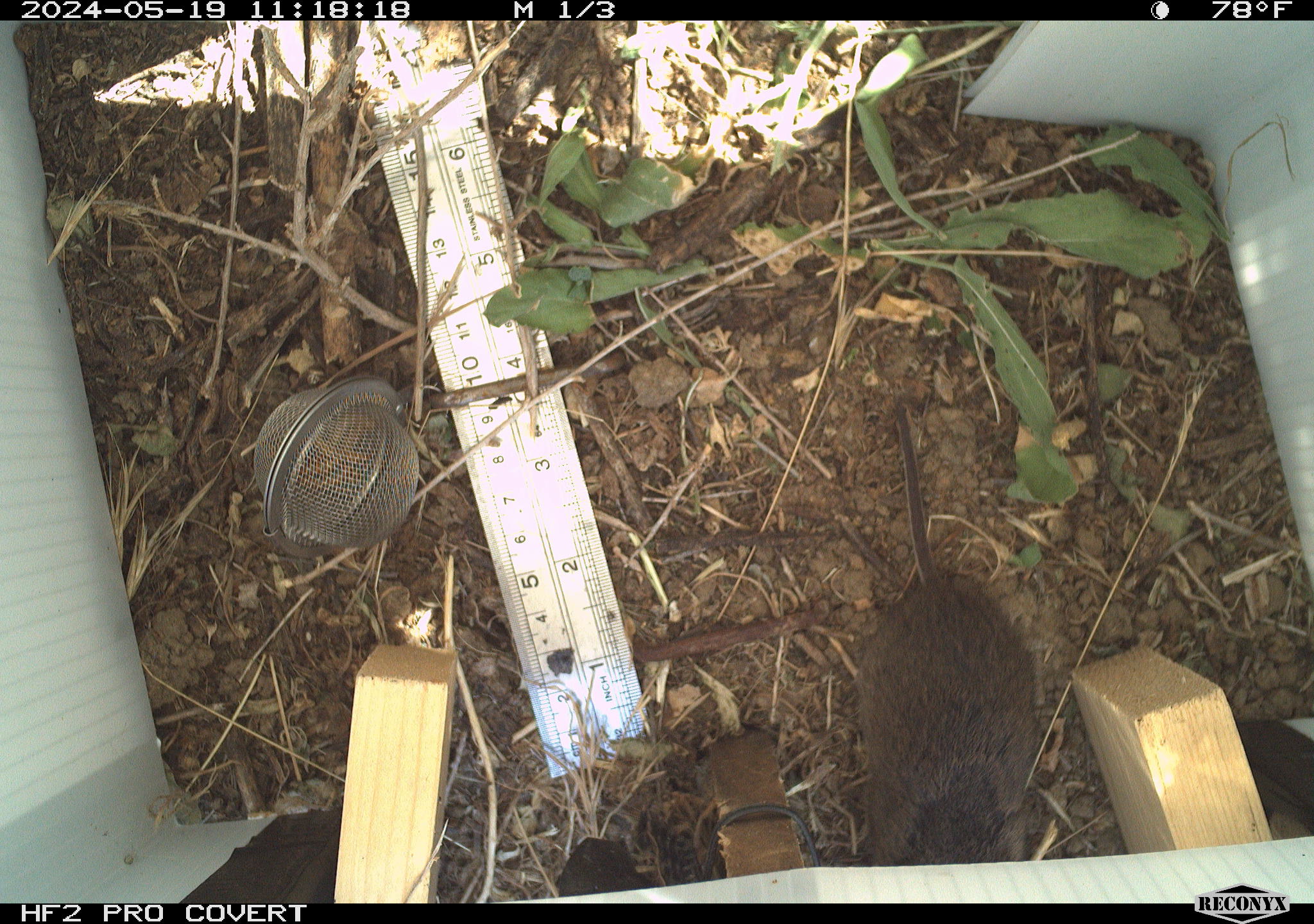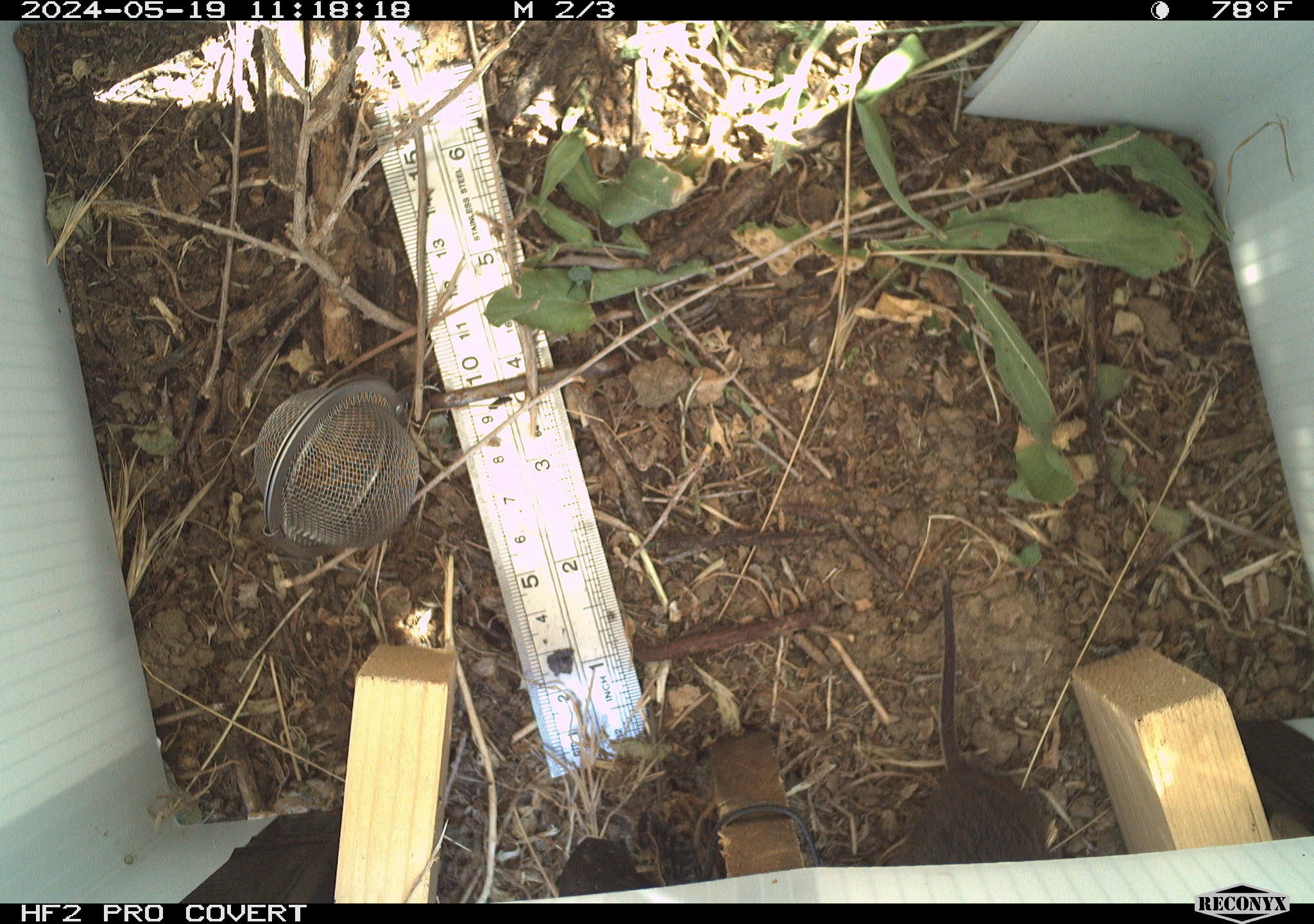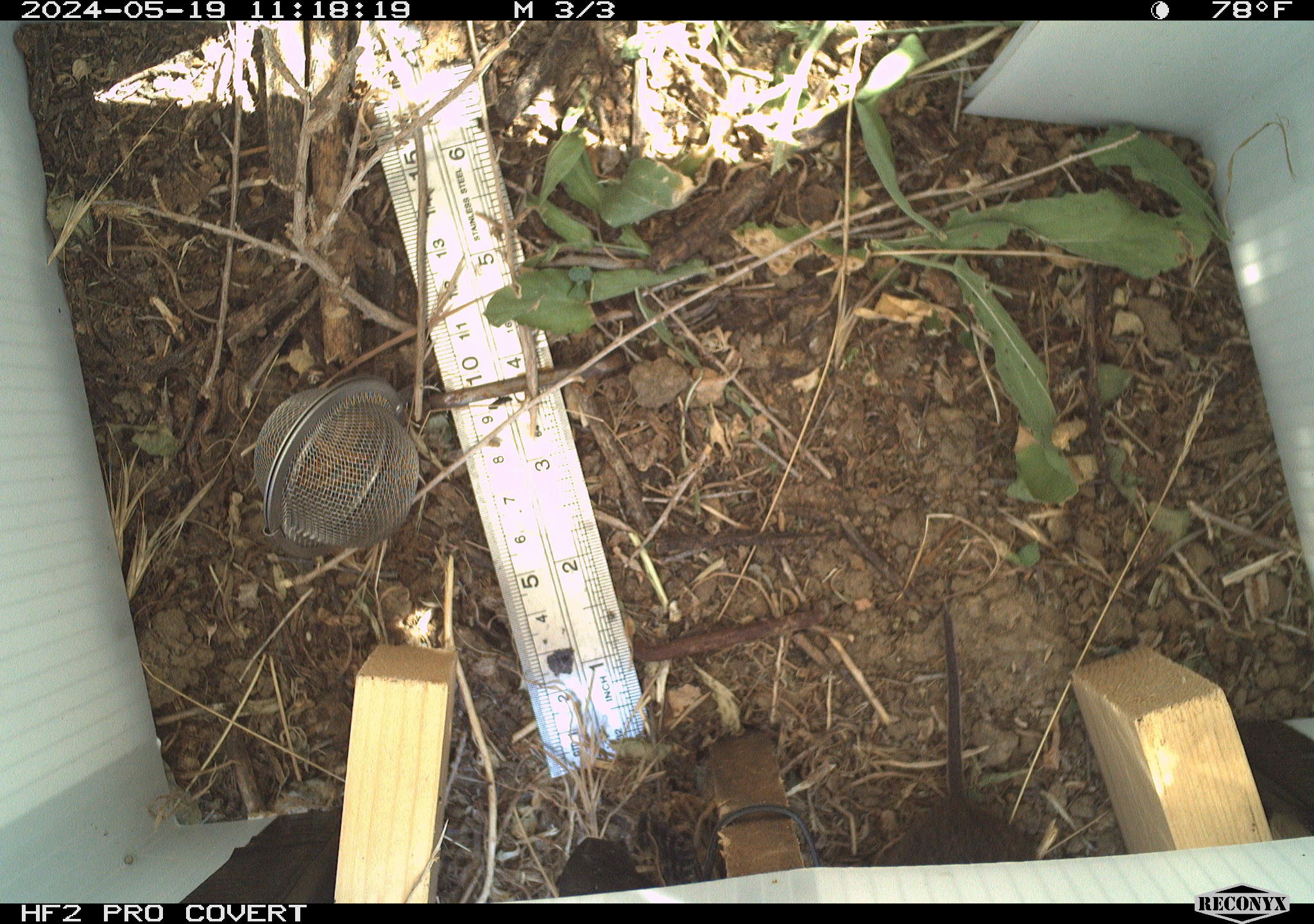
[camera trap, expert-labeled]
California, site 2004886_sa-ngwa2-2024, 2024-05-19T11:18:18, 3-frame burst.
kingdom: Animalia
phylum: Chordata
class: Mammalia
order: Rodentia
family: Cricetidae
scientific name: Arvicolinae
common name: voles, lemmings, and muskrats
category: arvicolinae subfamily